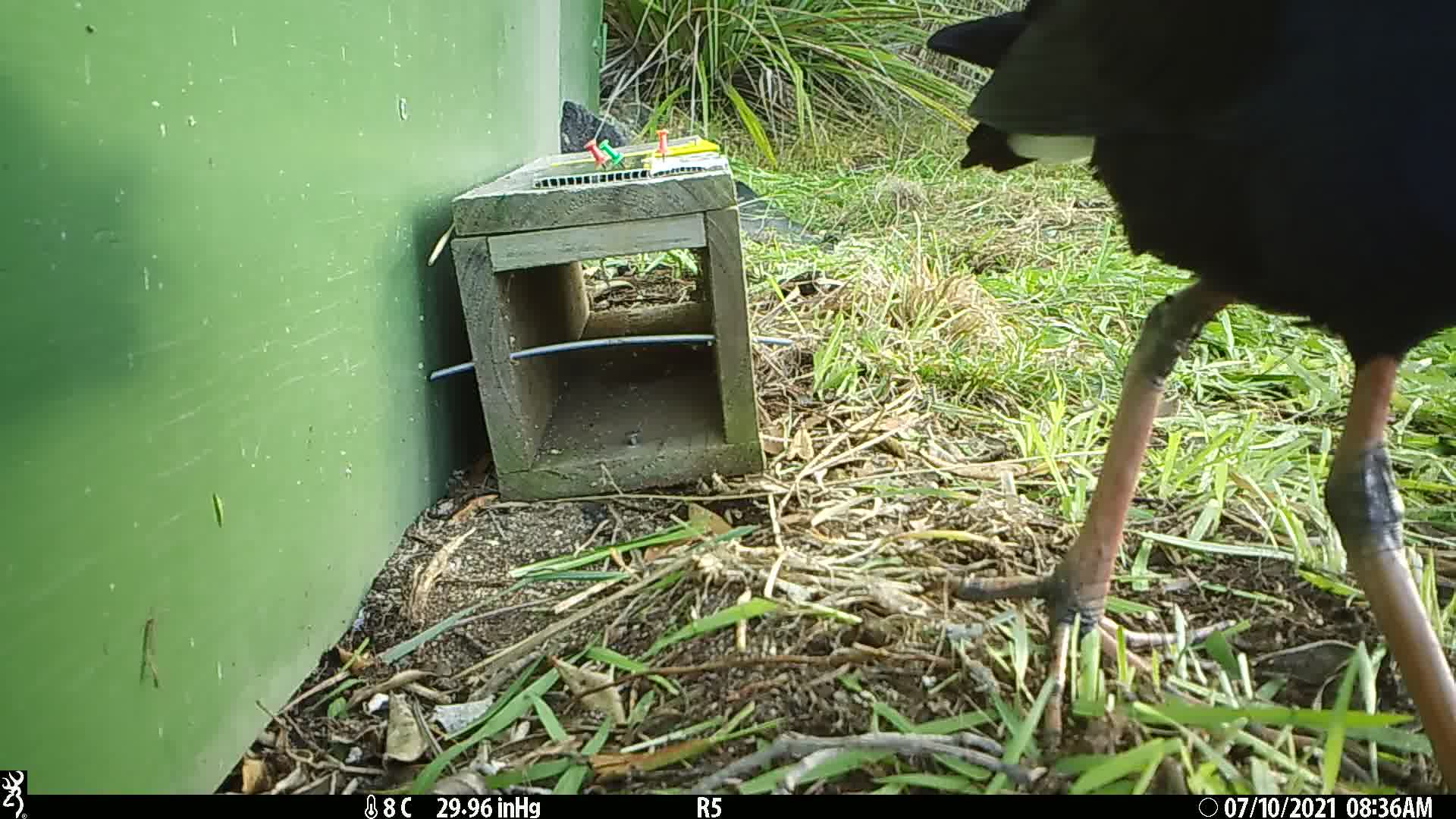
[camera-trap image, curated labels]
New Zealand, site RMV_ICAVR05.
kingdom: Animalia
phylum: Chordata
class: Aves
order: Gruiformes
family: Rallidae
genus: Porphyrio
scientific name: Porphyrio melanotus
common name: australasian swamphen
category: pukeko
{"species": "pukeko (australasian swamphen) (Porphyrio melanotus)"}